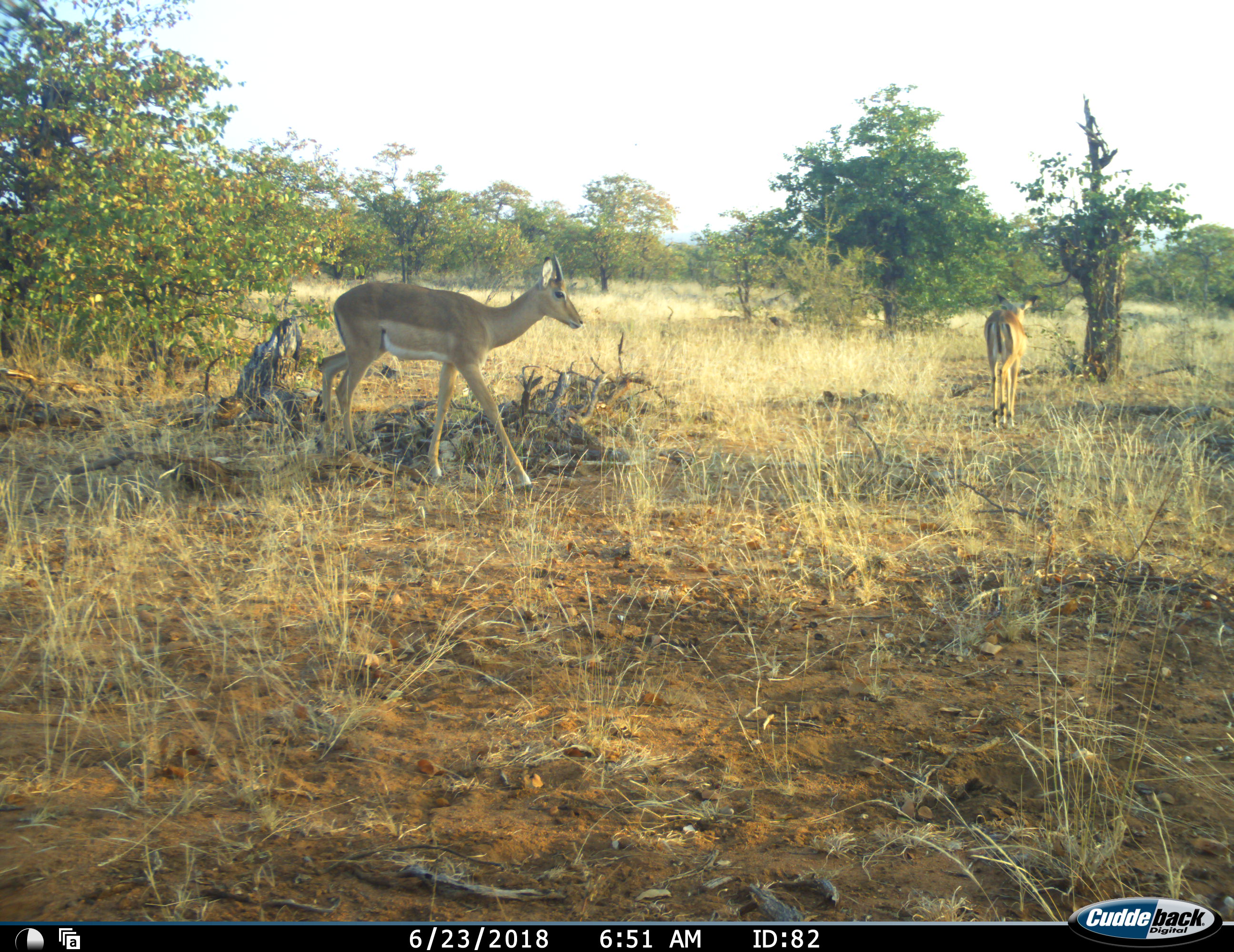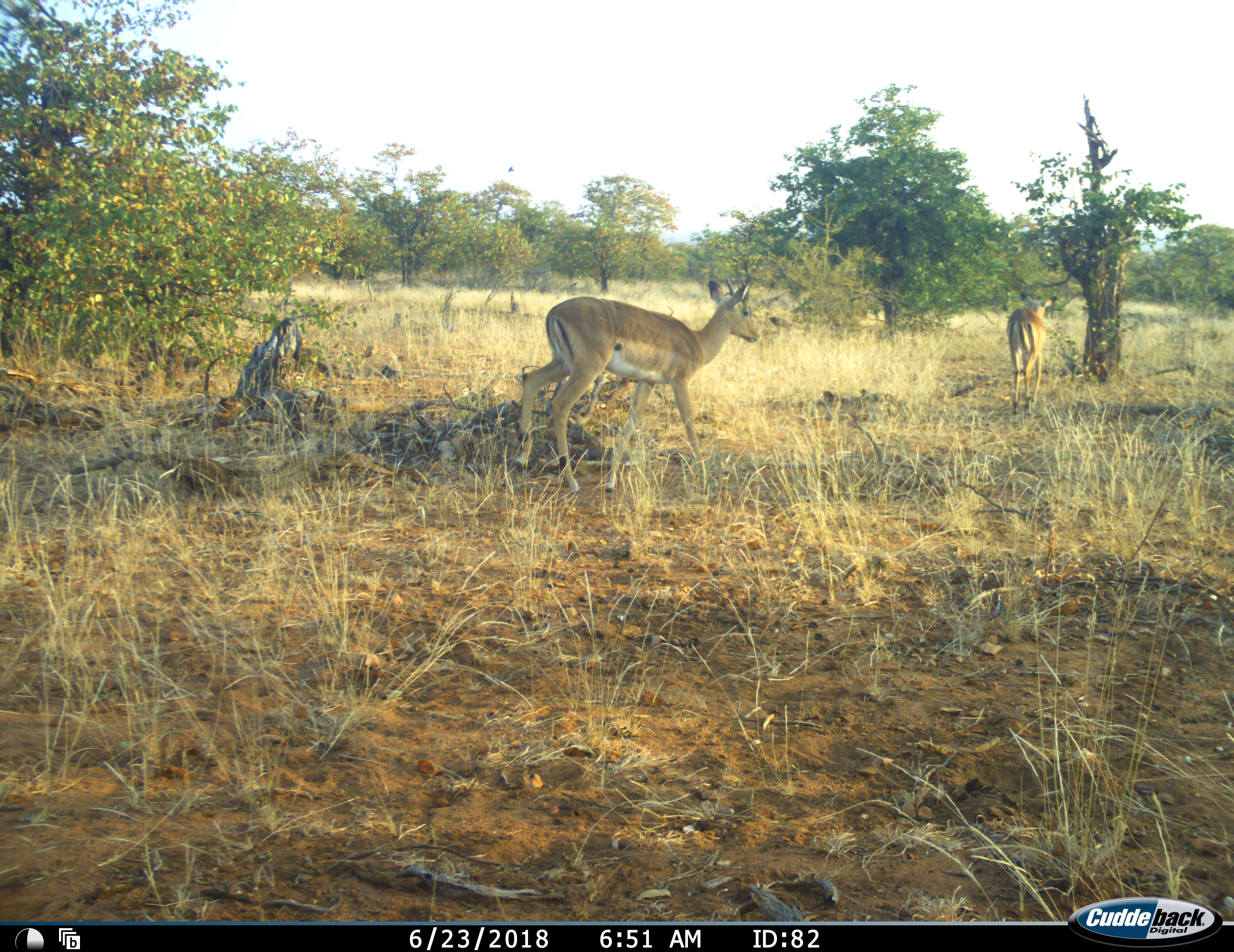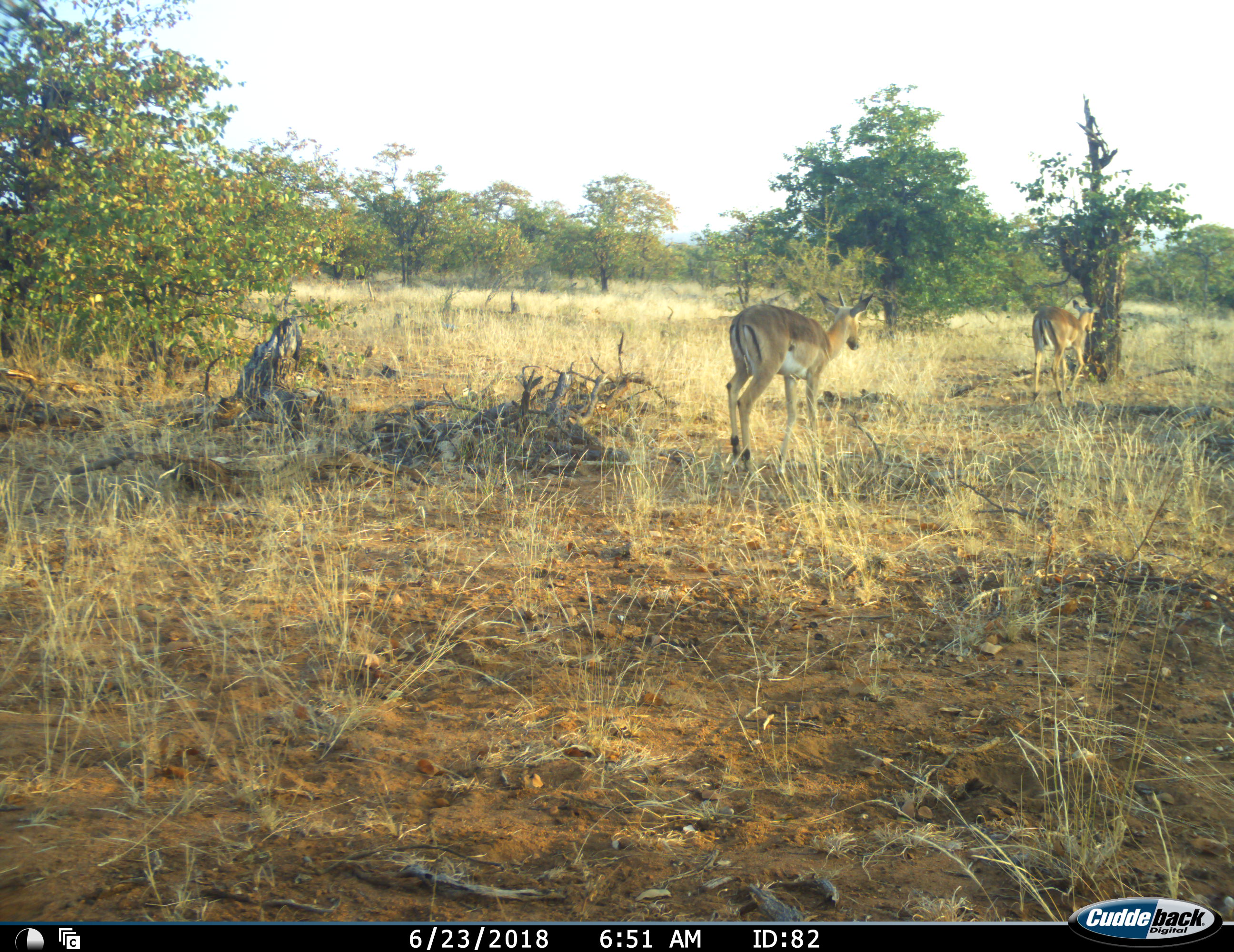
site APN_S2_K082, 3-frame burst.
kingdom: Animalia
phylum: Chordata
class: Mammalia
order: Artiodactyla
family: Bovidae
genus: Aepyceros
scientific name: Aepyceros melampus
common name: impala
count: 2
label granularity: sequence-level